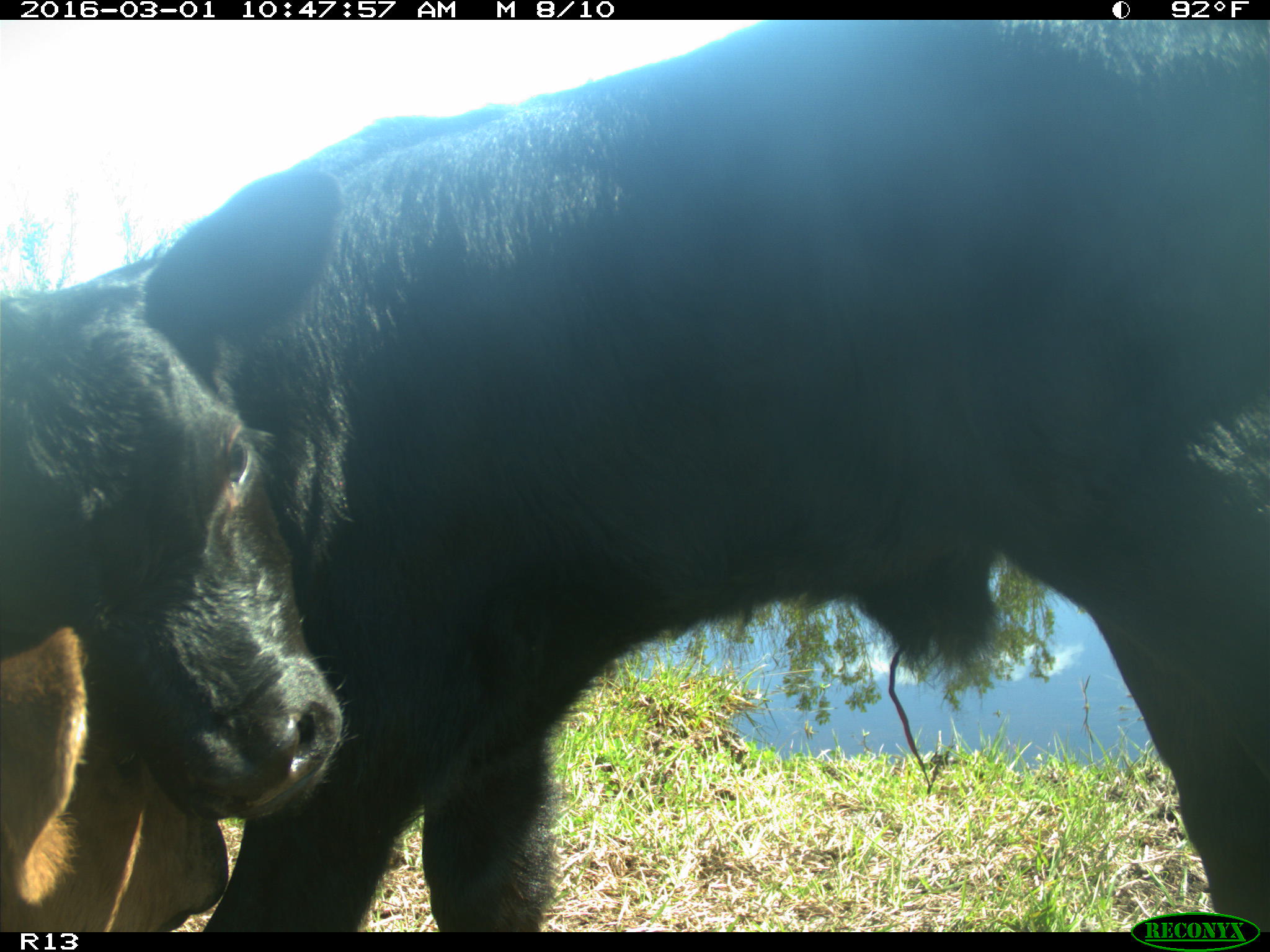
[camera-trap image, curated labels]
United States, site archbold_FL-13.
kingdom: Animalia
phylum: Chordata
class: Mammalia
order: Artiodactyla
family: Bovidae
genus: Bos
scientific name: Bos taurus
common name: domestic cow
Bos taurus (domestic cow).